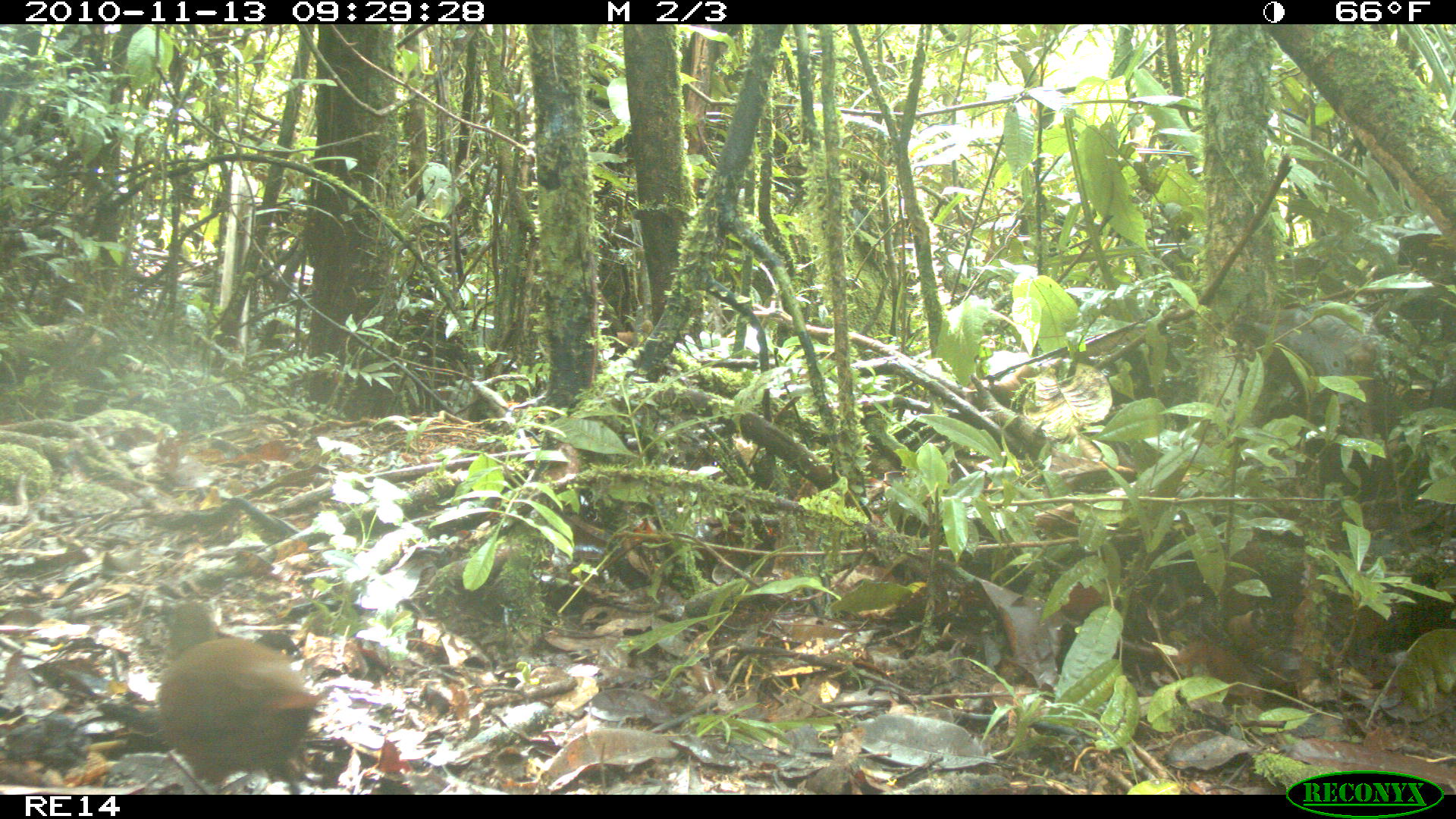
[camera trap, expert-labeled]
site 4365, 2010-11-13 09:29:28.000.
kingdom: Animalia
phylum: Chordata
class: Aves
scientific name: Aves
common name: bird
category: unknown bird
Unknown bird (bird) (Aves), count 1.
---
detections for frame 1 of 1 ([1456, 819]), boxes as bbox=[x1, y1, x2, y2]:
unknown bird: bbox=[145, 596, 322, 793]